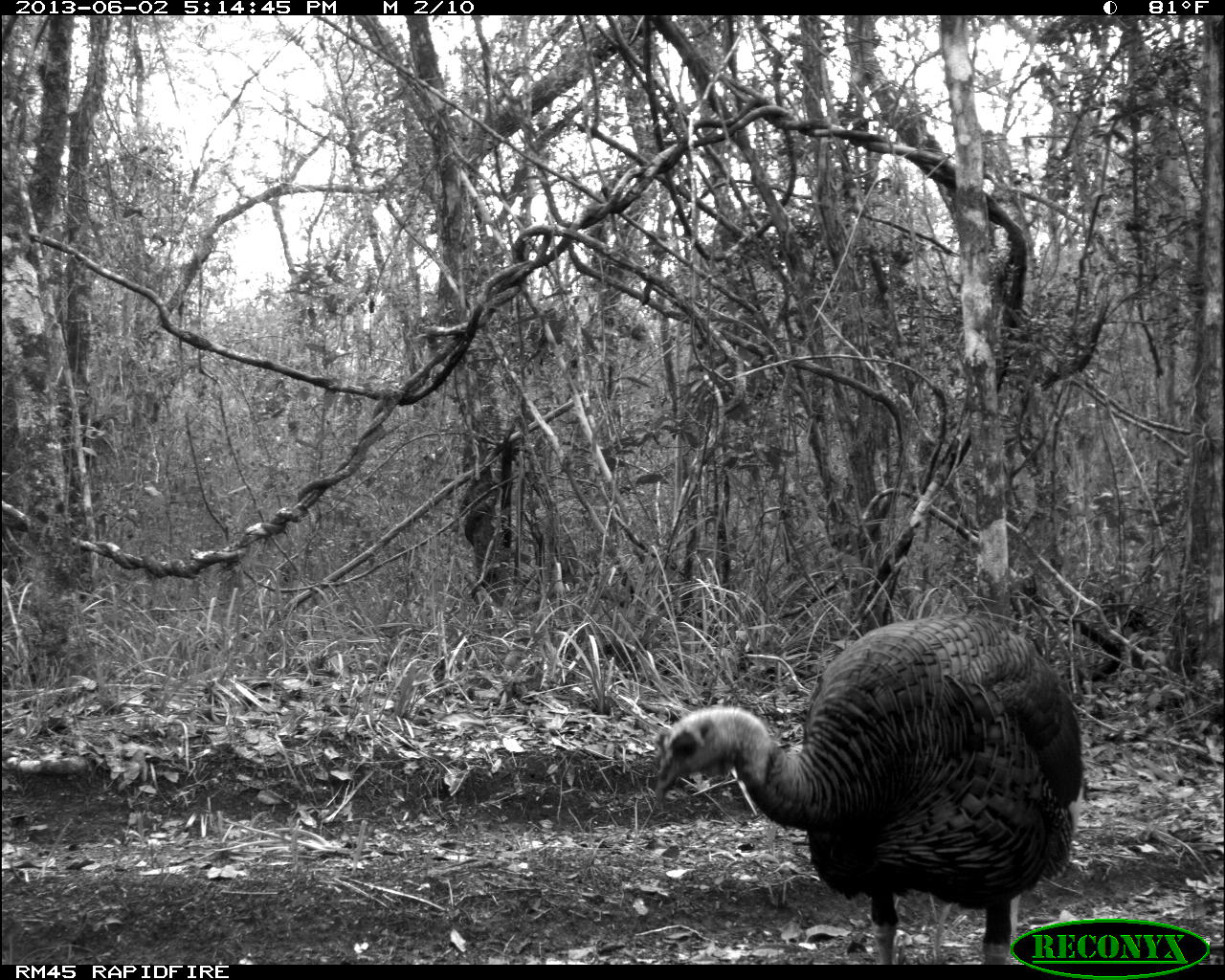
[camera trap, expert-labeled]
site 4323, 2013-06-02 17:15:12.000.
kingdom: Animalia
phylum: Chordata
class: Aves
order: Galliformes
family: Phasianidae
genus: Meleagris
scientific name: Meleagris ocellata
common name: ocellated turkey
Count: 1.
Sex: male.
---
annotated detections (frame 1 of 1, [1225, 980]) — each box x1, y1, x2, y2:
meleagris ocellata: 654, 612, 1091, 965